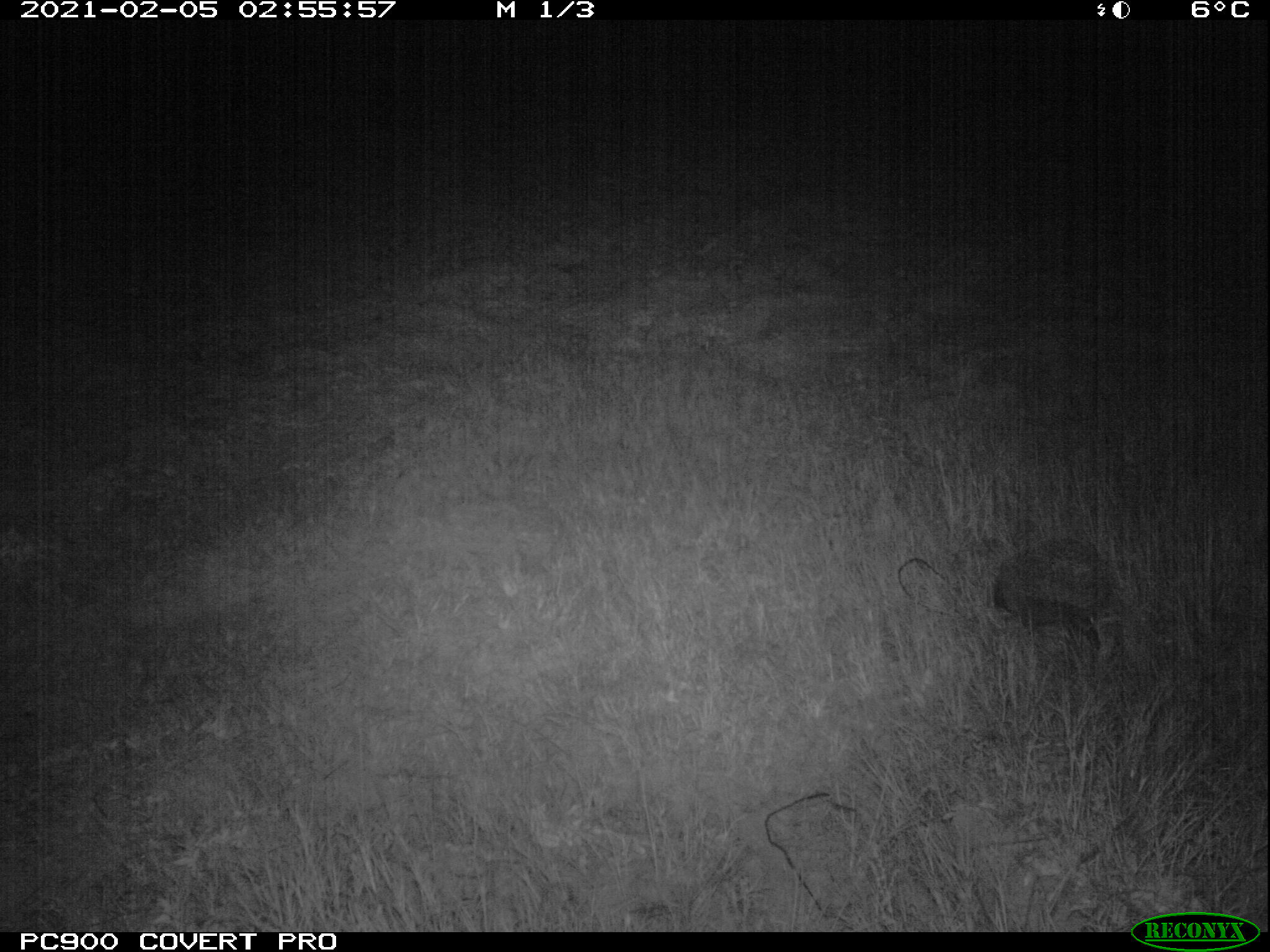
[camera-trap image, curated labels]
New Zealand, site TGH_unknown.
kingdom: Animalia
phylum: Chordata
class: Mammalia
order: Eulipotyphla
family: Erinaceidae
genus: Erinaceus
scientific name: Erinaceus europaeus europaeus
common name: european hedgehog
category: hedgehog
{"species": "hedgehog (european hedgehog) (Erinaceus europaeus europaeus)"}